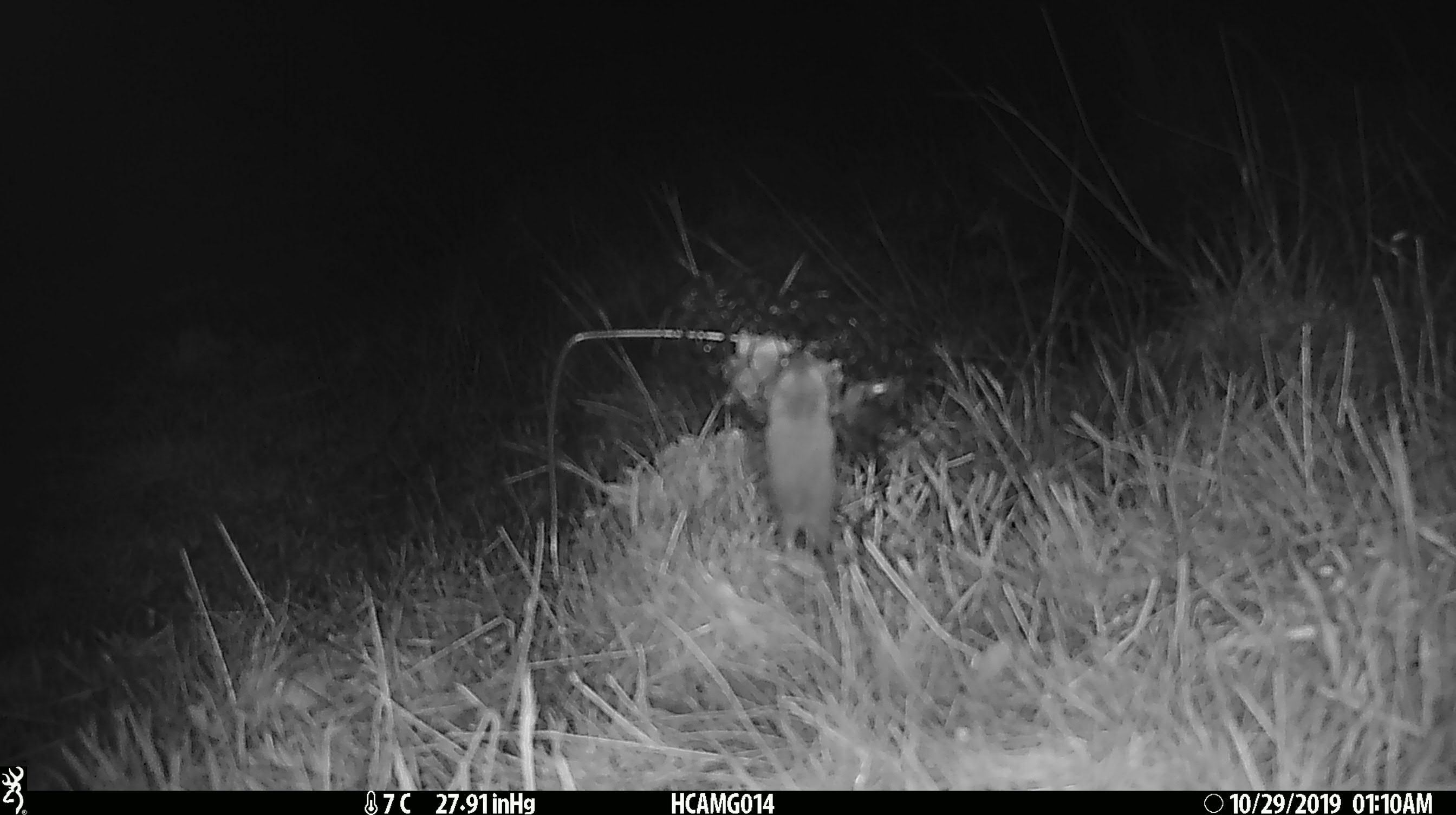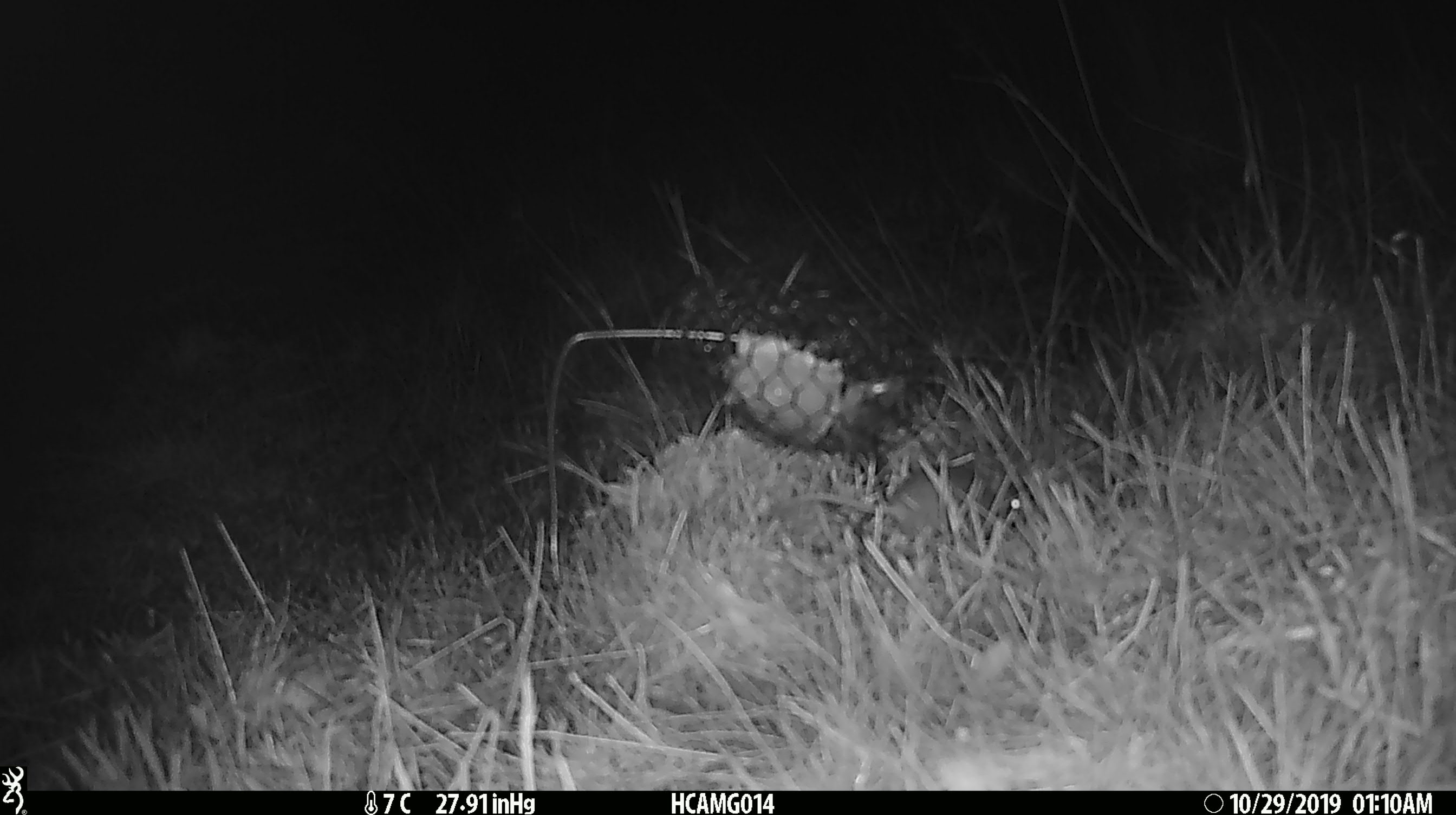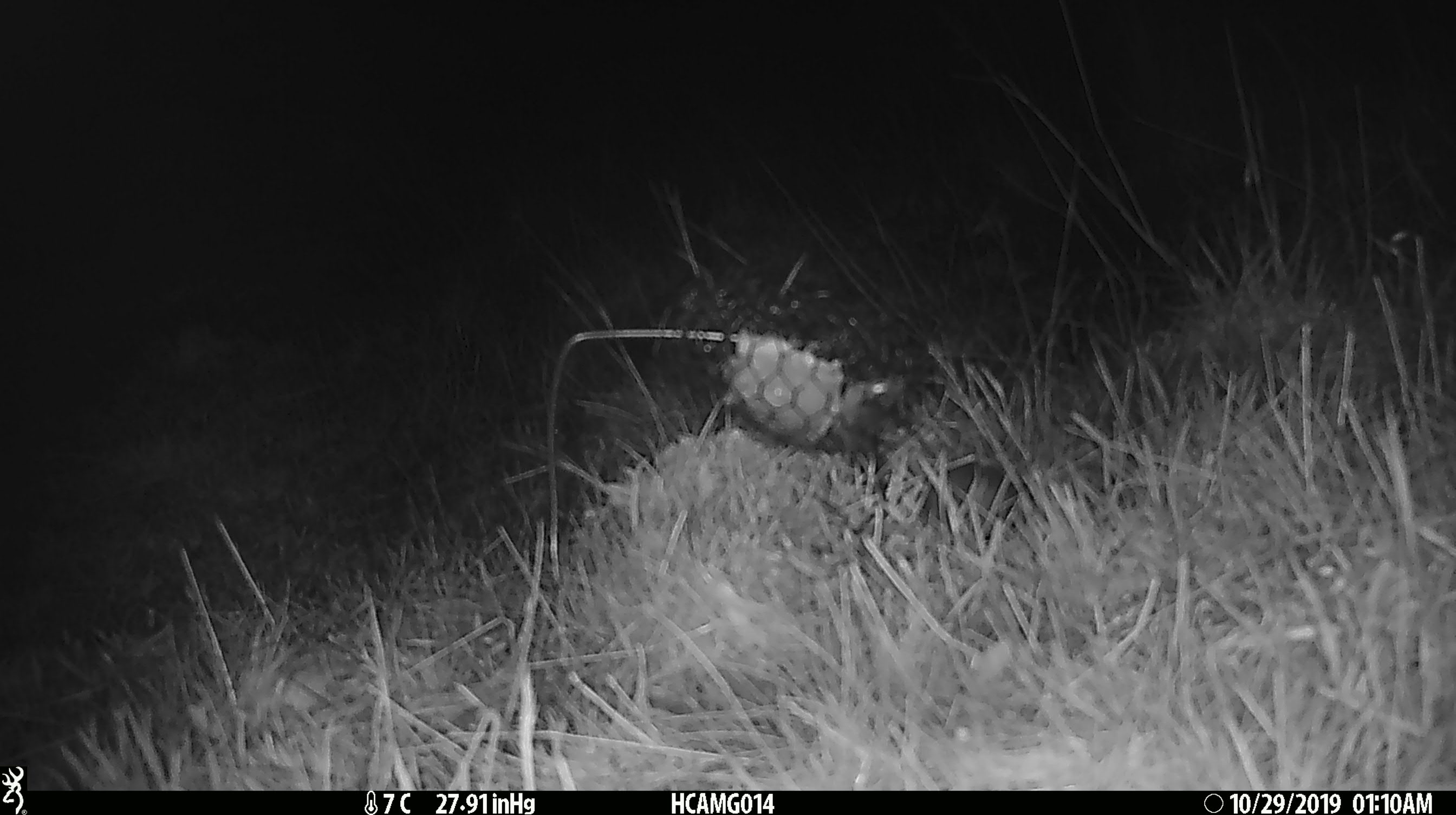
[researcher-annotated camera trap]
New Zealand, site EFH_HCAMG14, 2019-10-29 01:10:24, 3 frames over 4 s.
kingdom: Animalia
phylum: Chordata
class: Mammalia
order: Rodentia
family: Muridae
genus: Mus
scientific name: Mus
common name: mouse